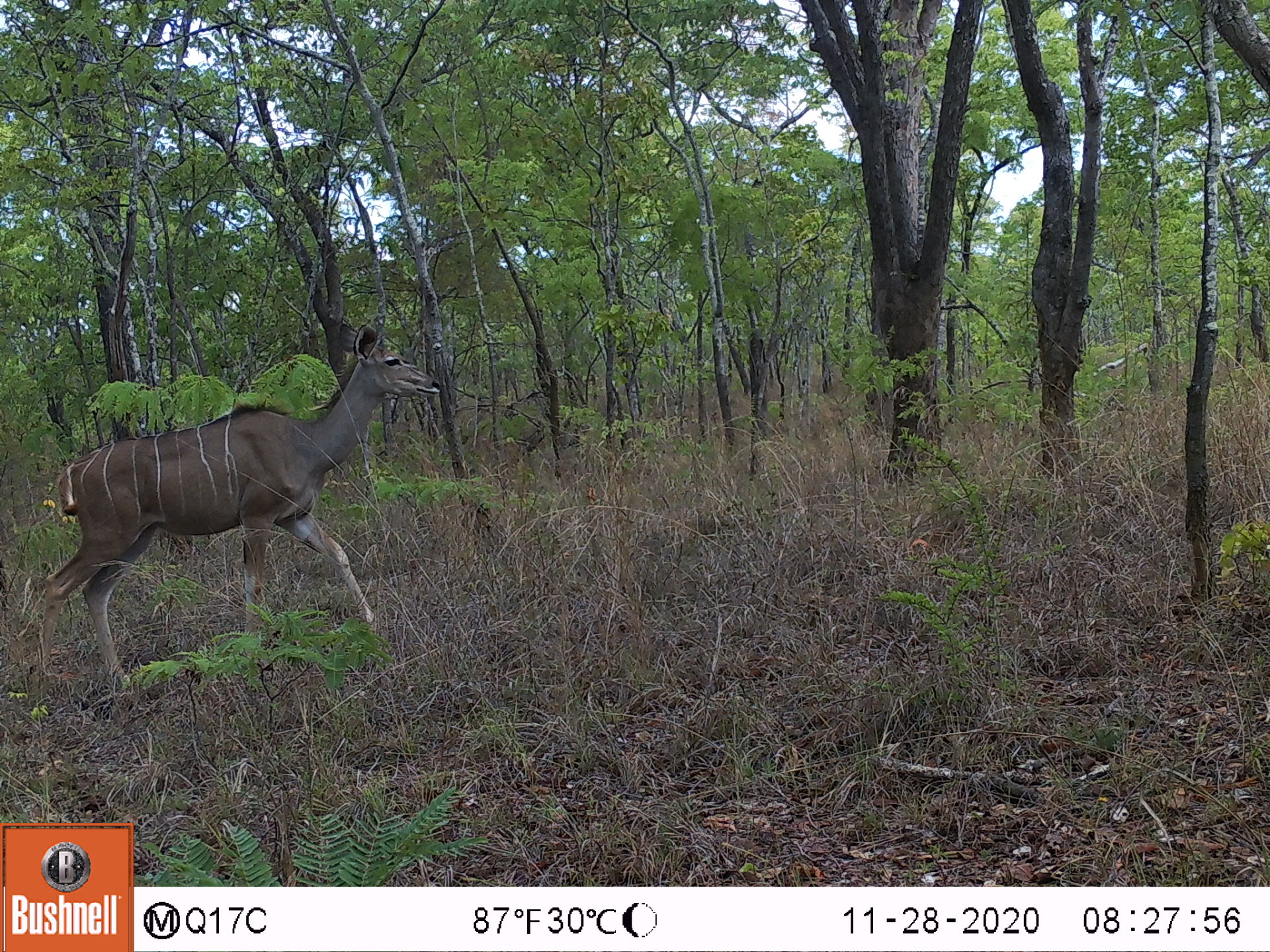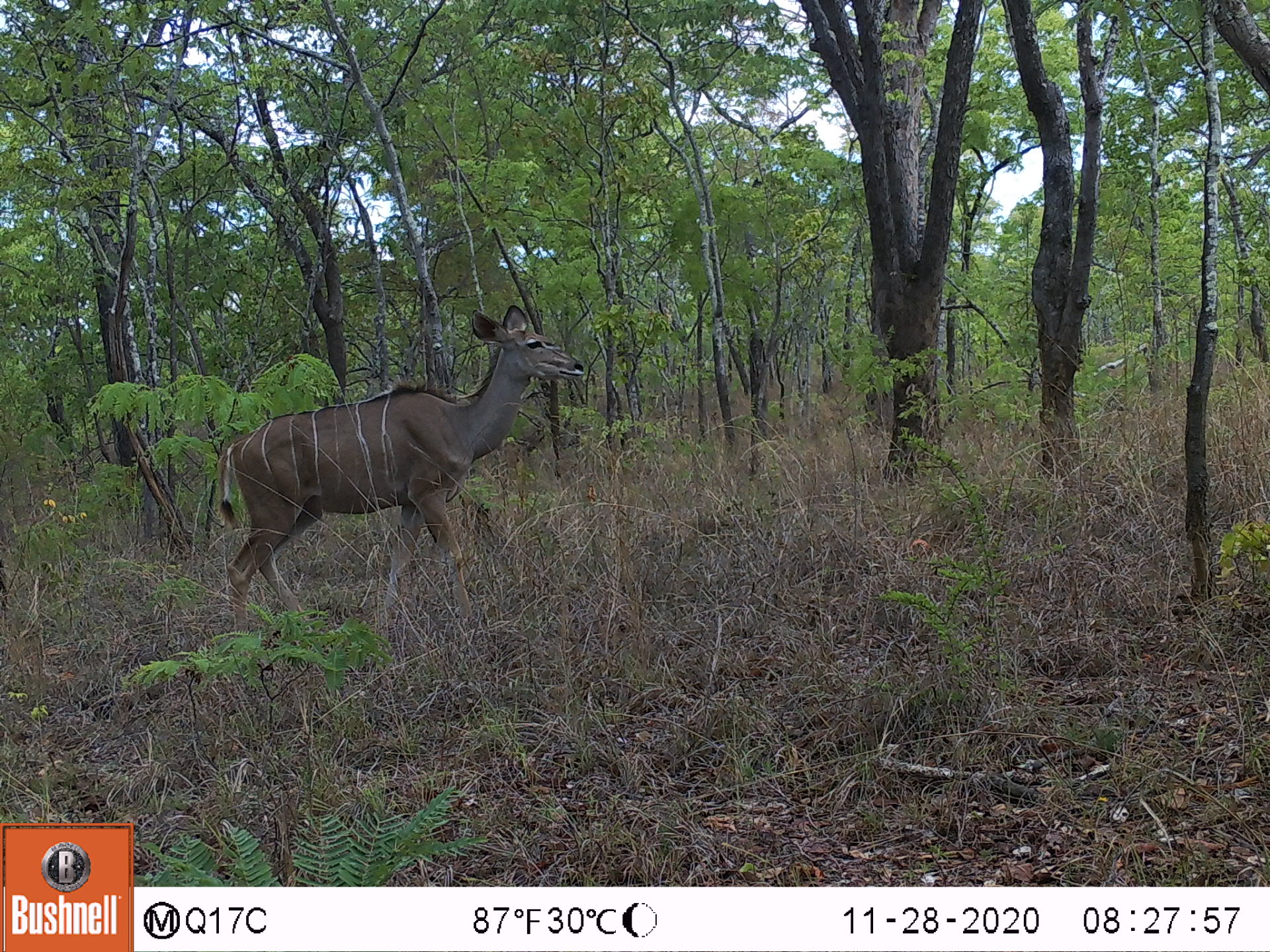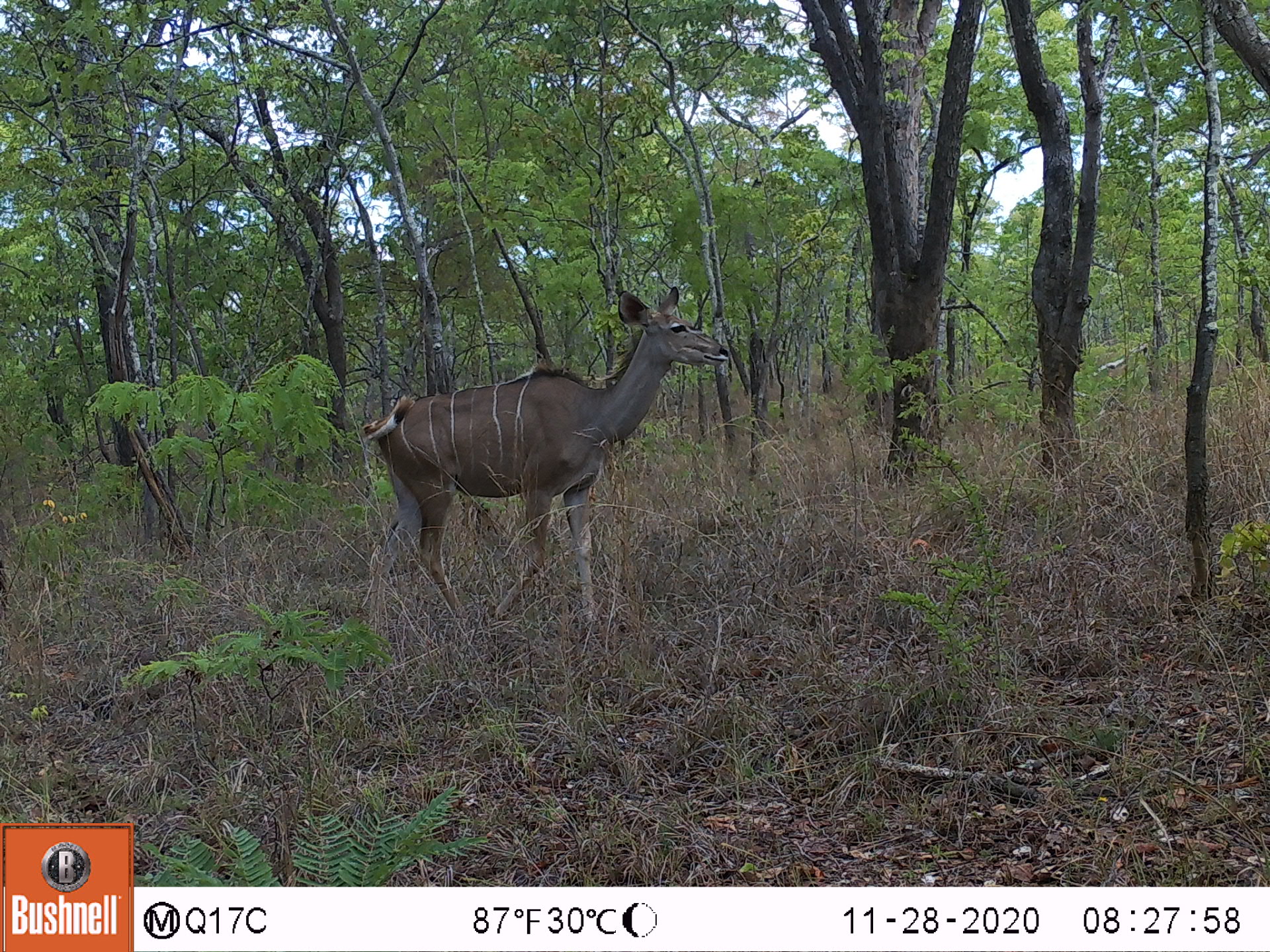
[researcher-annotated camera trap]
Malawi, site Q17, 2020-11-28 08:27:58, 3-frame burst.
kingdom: Animalia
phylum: Chordata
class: Mammalia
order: Artiodactyla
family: Bovidae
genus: Tragelaphus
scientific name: Tragelaphus strepsiceros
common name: greater kudu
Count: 1.